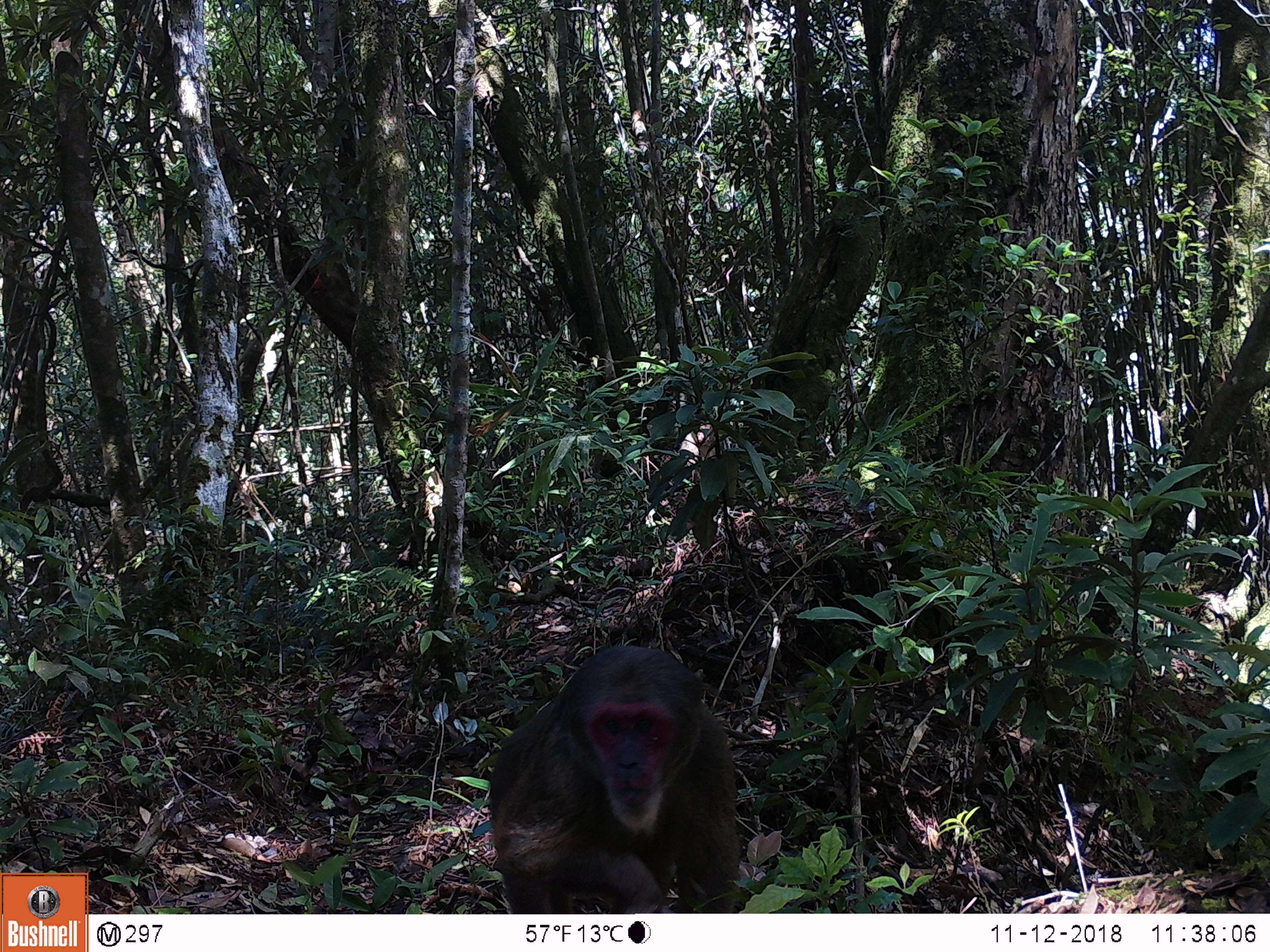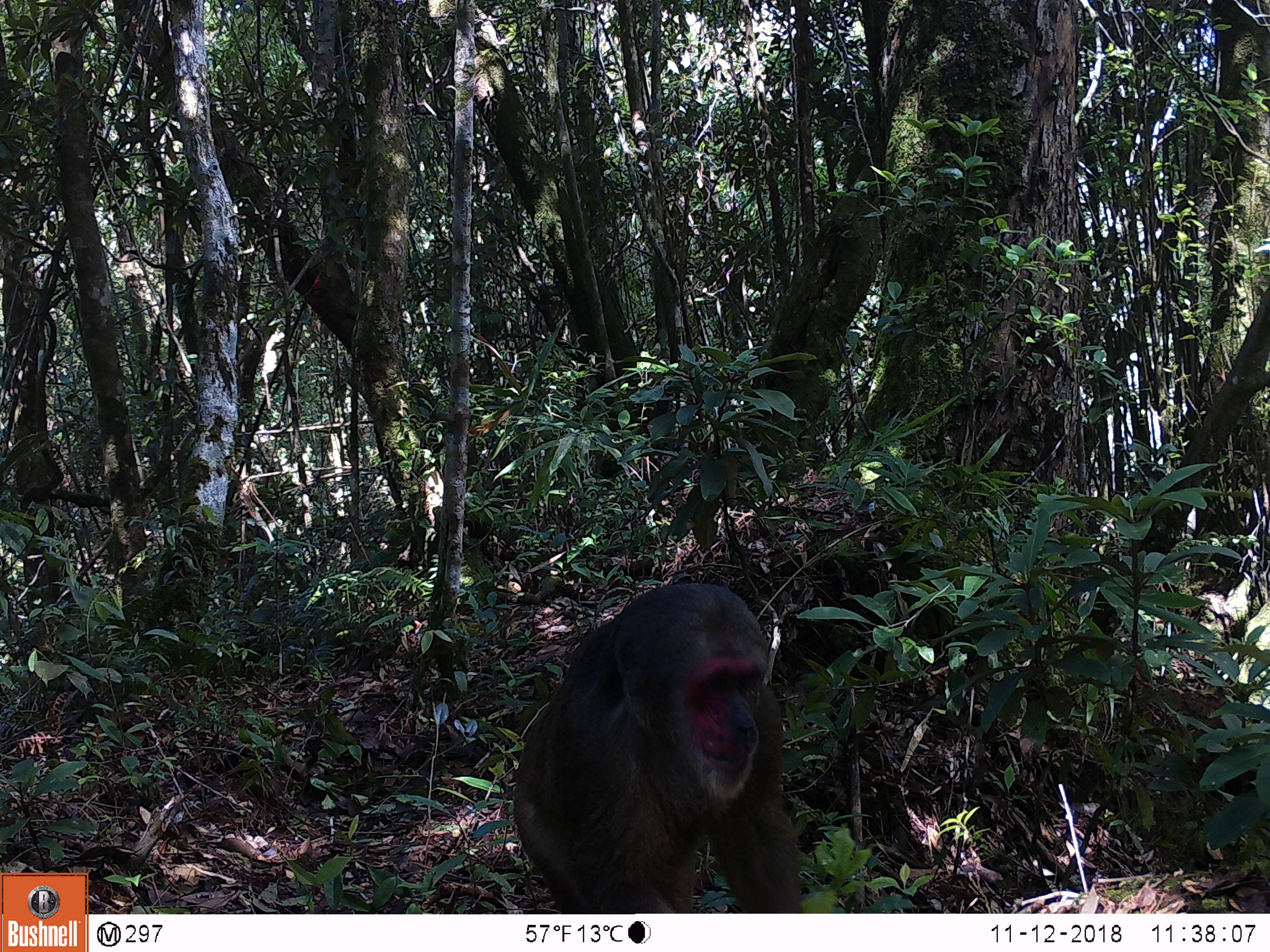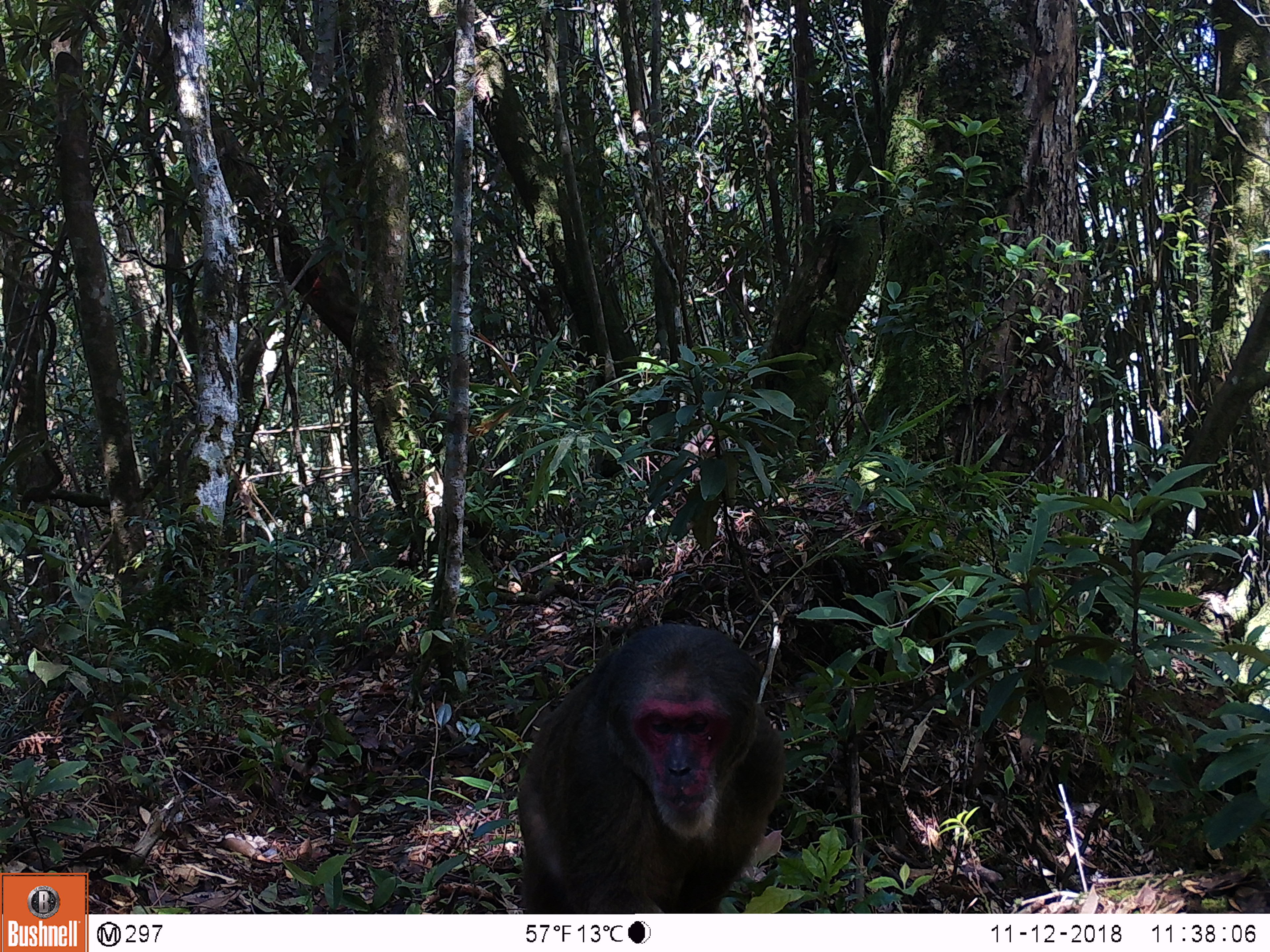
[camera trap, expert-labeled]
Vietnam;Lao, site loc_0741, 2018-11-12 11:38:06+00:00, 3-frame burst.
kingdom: Animalia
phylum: Chordata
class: Mammalia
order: Primates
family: Cercopithecidae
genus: Macaca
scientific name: Macaca arctoides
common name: stump-tailed macaque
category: stump tailed macaque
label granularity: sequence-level